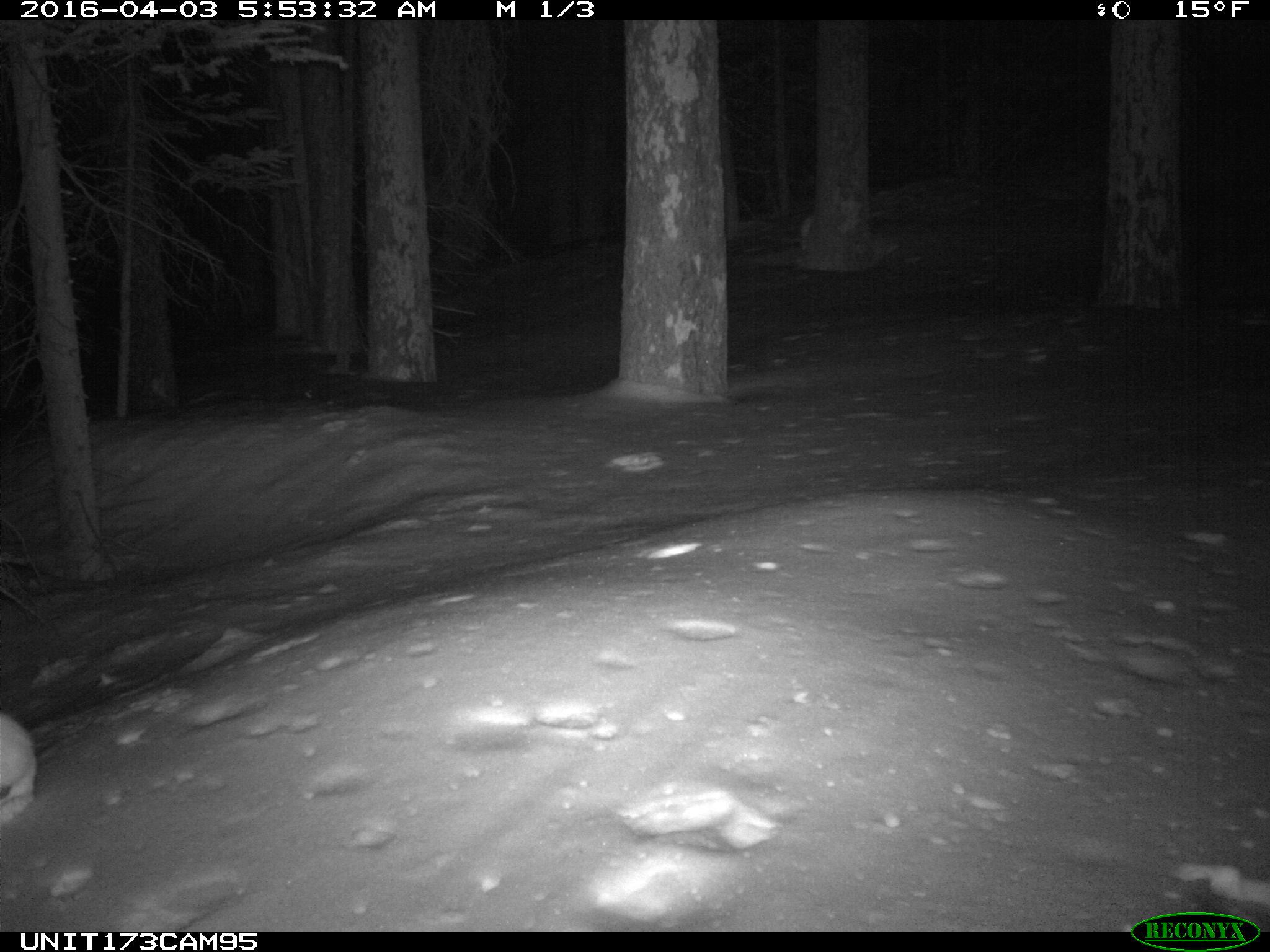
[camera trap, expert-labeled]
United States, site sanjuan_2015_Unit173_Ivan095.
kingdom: Animalia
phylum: Chordata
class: Mammalia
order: Lagomorpha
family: Leporidae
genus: Lepus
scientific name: Lepus americanus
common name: snowshoe hare